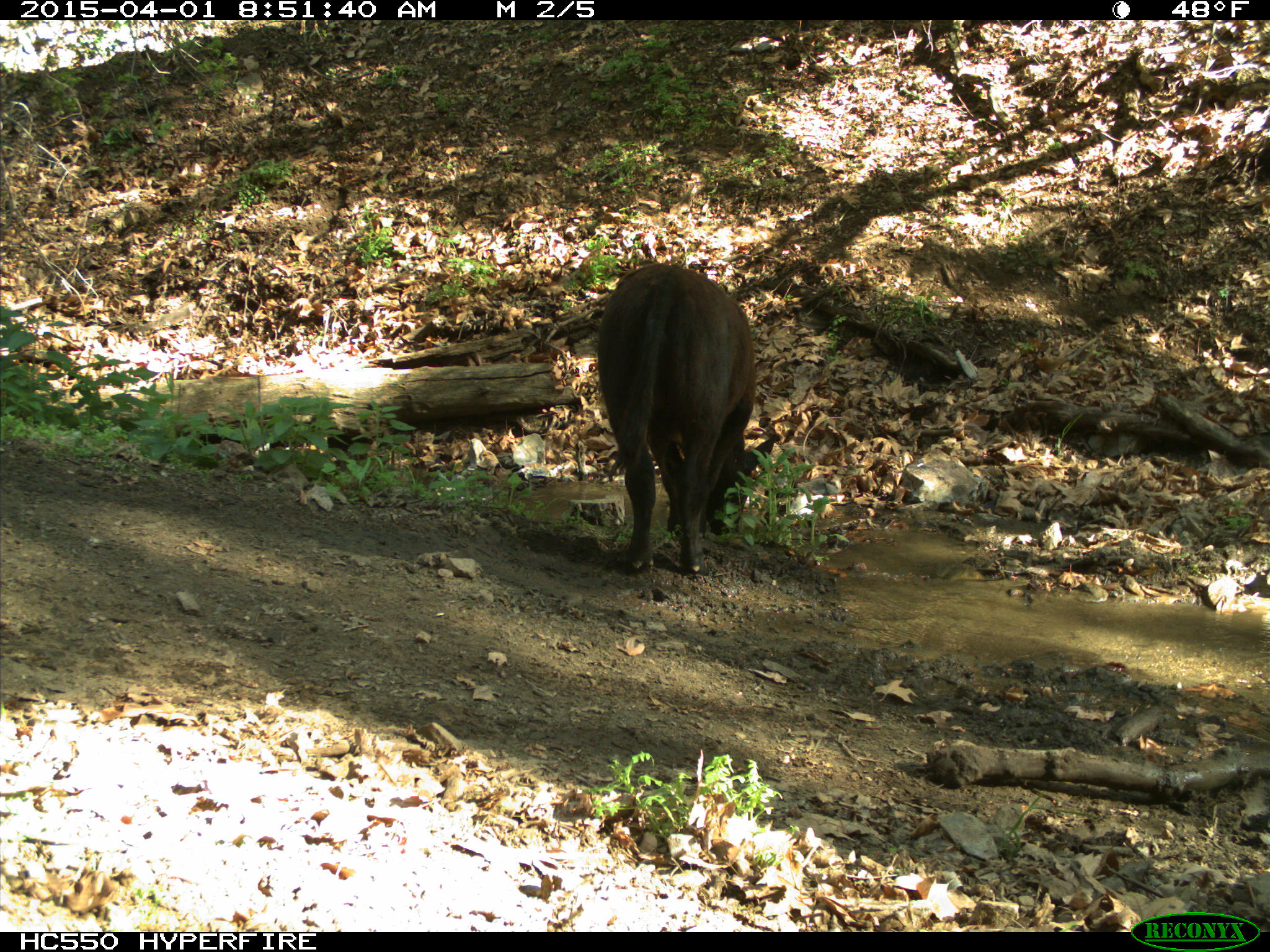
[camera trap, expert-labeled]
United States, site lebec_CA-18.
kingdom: Animalia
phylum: Chordata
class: Mammalia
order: Artiodactyla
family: Bovidae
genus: Bos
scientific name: Bos taurus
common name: domestic cow